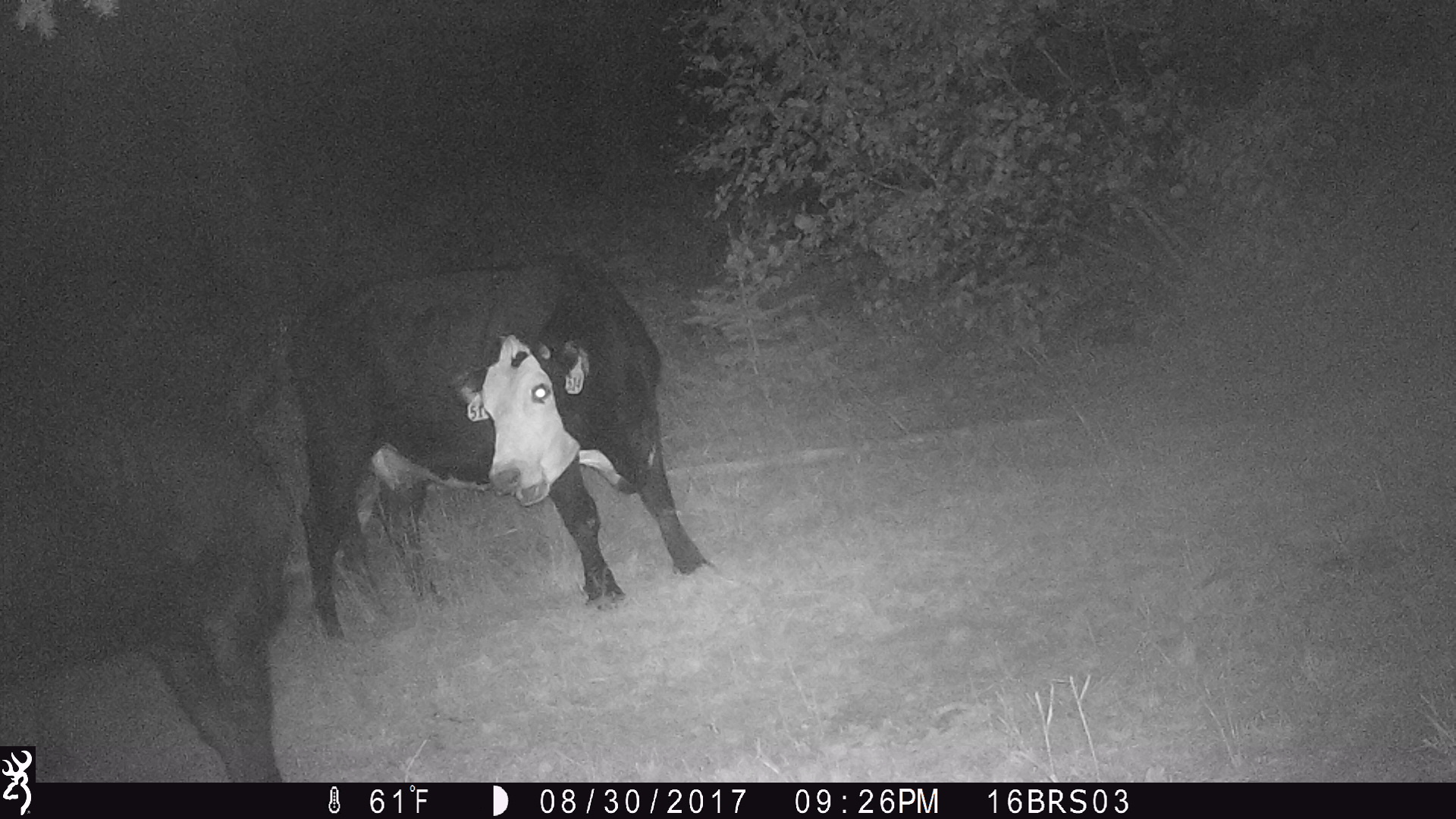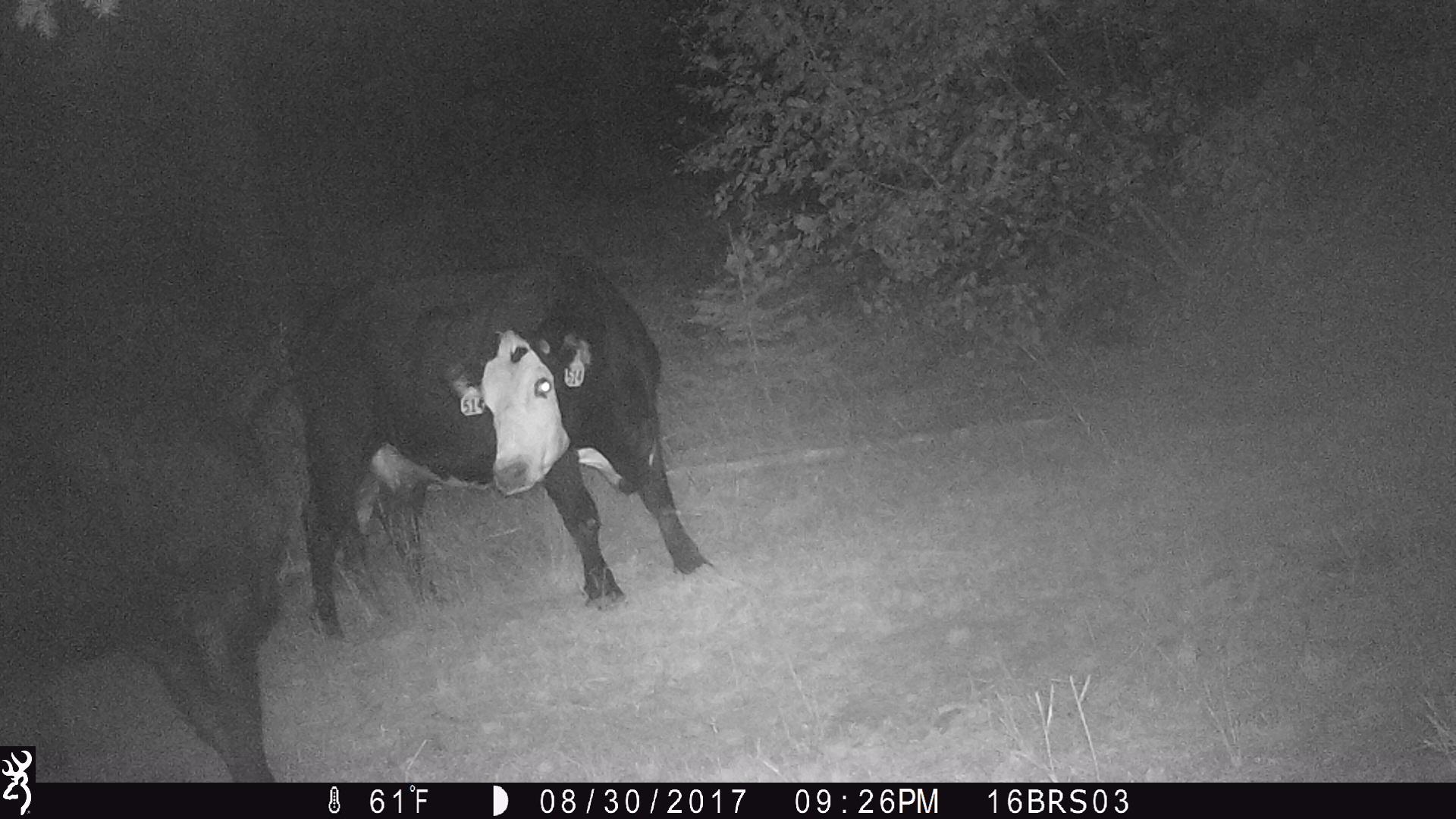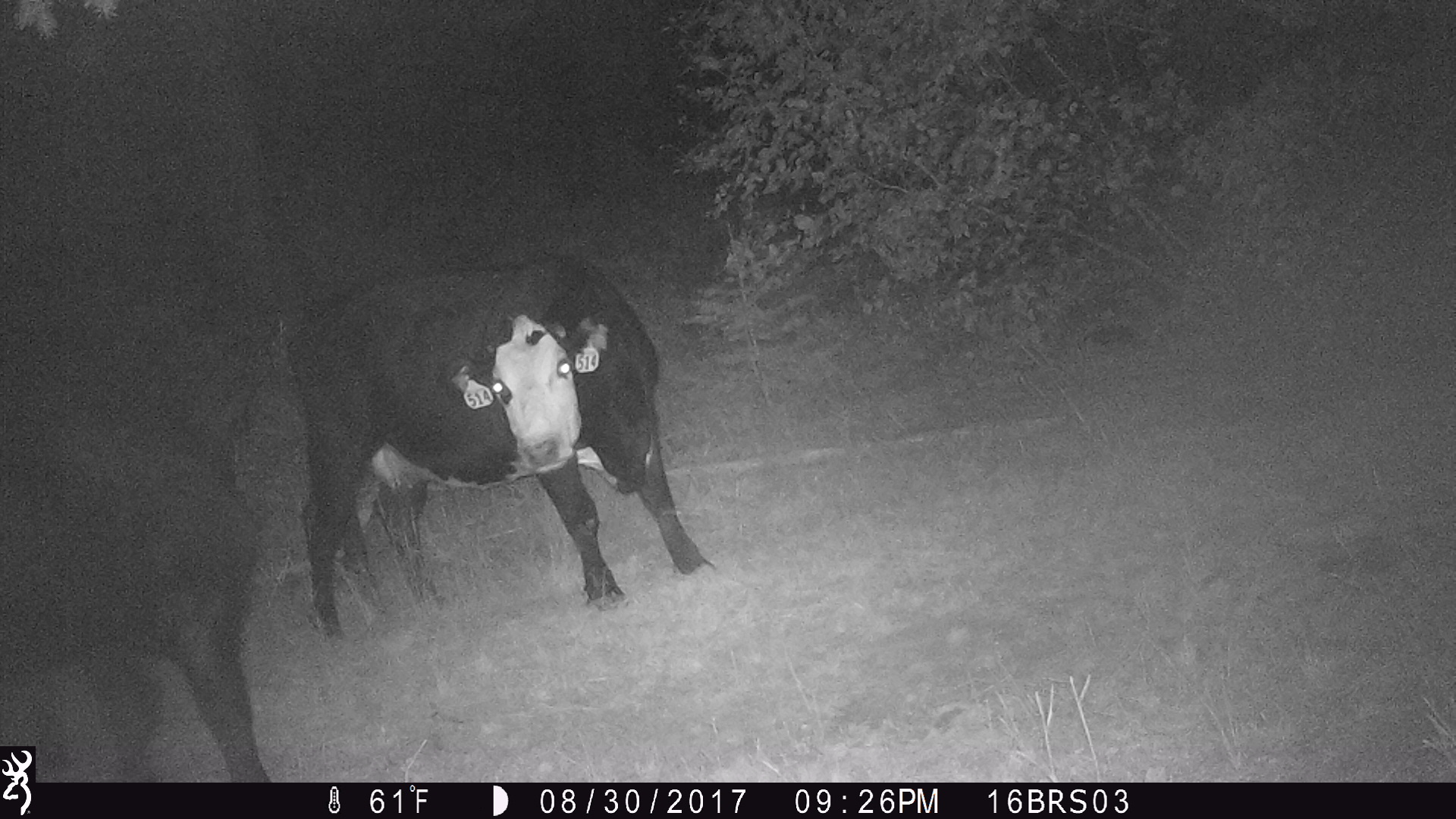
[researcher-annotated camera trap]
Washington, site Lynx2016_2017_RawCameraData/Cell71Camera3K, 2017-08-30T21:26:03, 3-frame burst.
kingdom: Animalia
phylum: Chordata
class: Mammalia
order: Artiodactyla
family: Bovidae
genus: Bos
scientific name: Bos taurus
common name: domestic cattle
Domestic cattle (Bos taurus). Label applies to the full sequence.